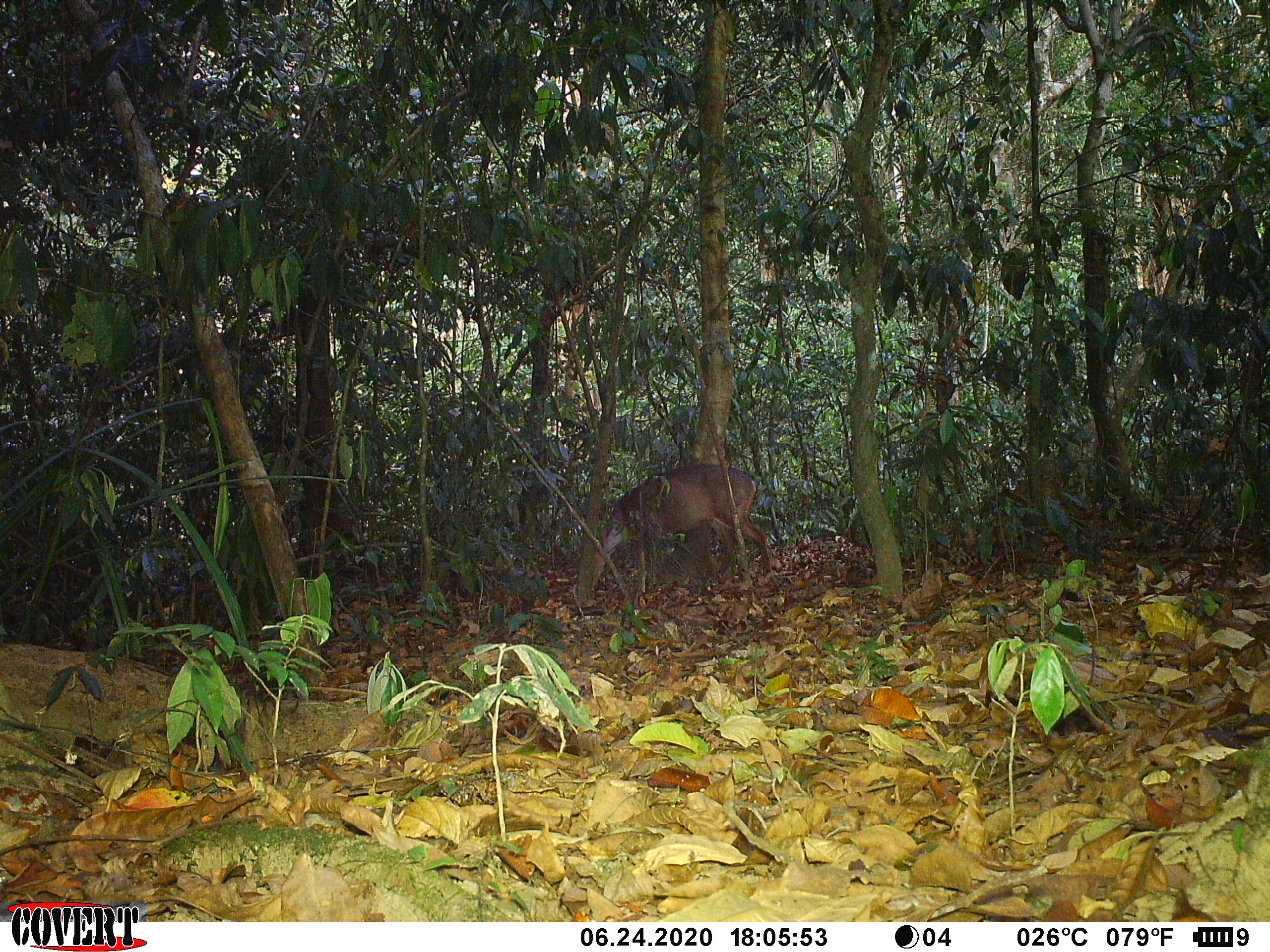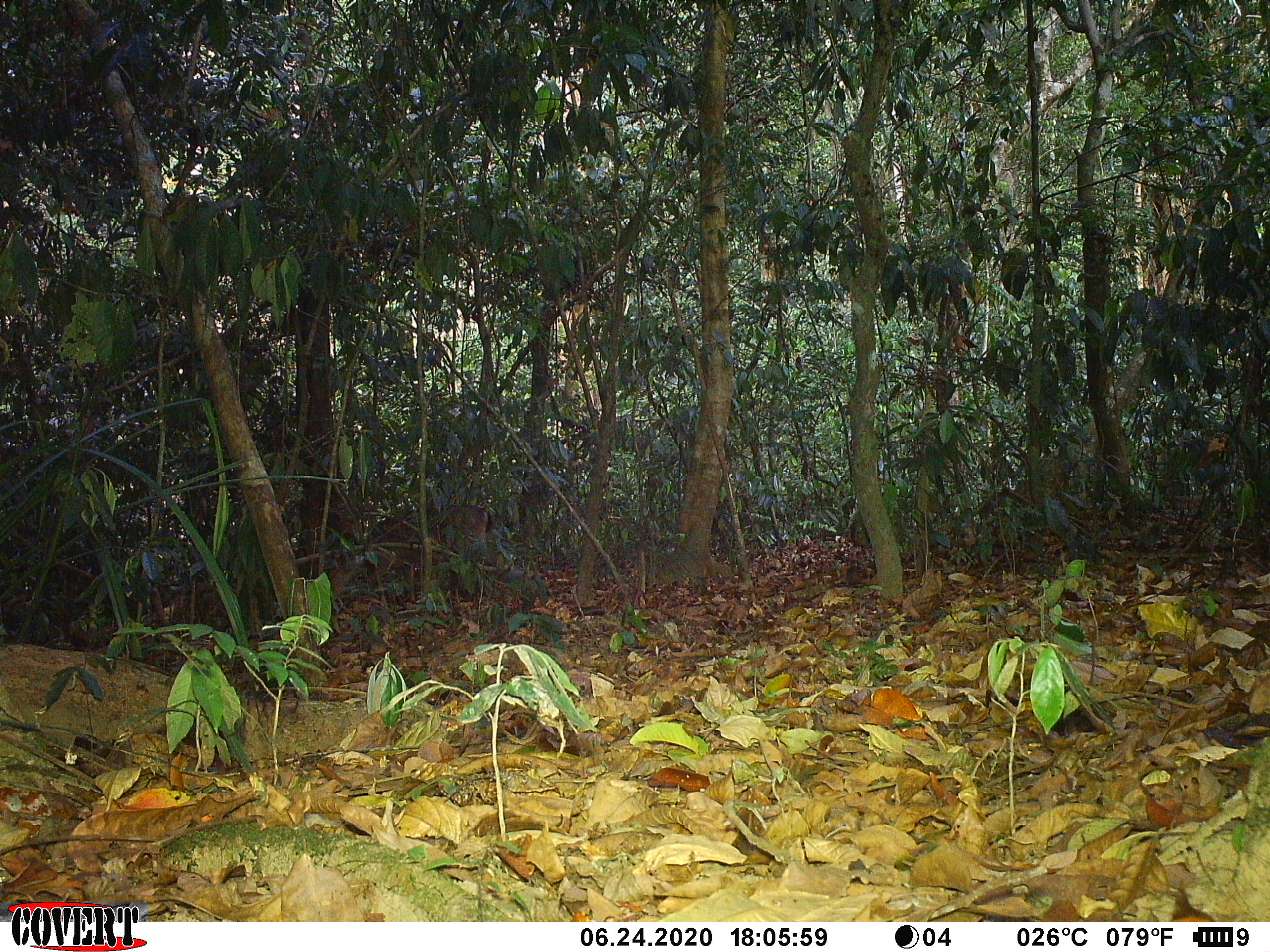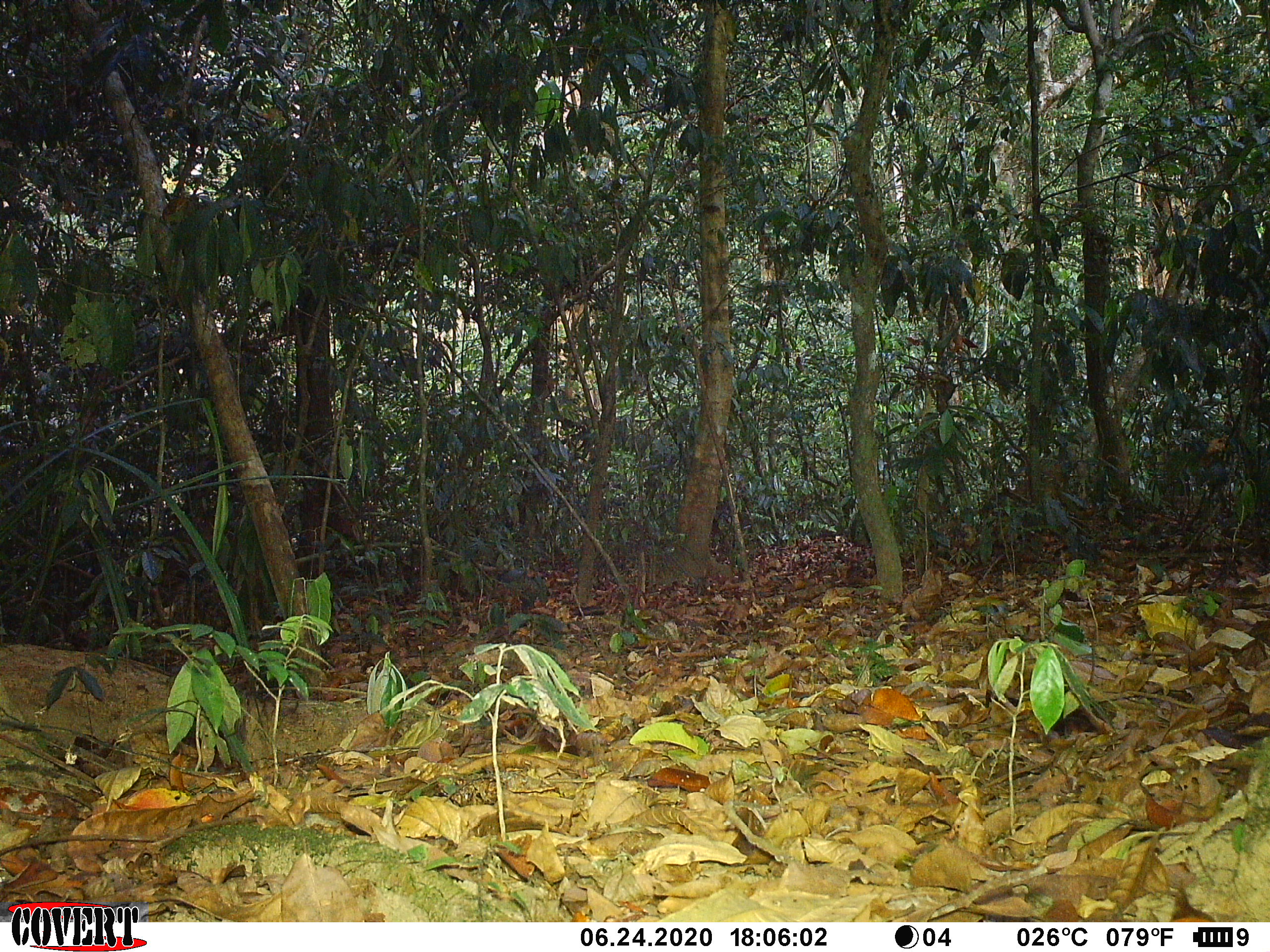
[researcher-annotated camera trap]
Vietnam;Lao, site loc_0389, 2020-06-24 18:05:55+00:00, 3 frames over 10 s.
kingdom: Animalia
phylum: Chordata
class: Mammalia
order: Artiodactyla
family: Cervidae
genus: Muntiacus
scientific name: Muntiacus vuquangensis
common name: large-antlered muntjac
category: large antlered muntjac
Large antlered muntjac (large-antlered muntjac) (Muntiacus vuquangensis). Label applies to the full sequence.